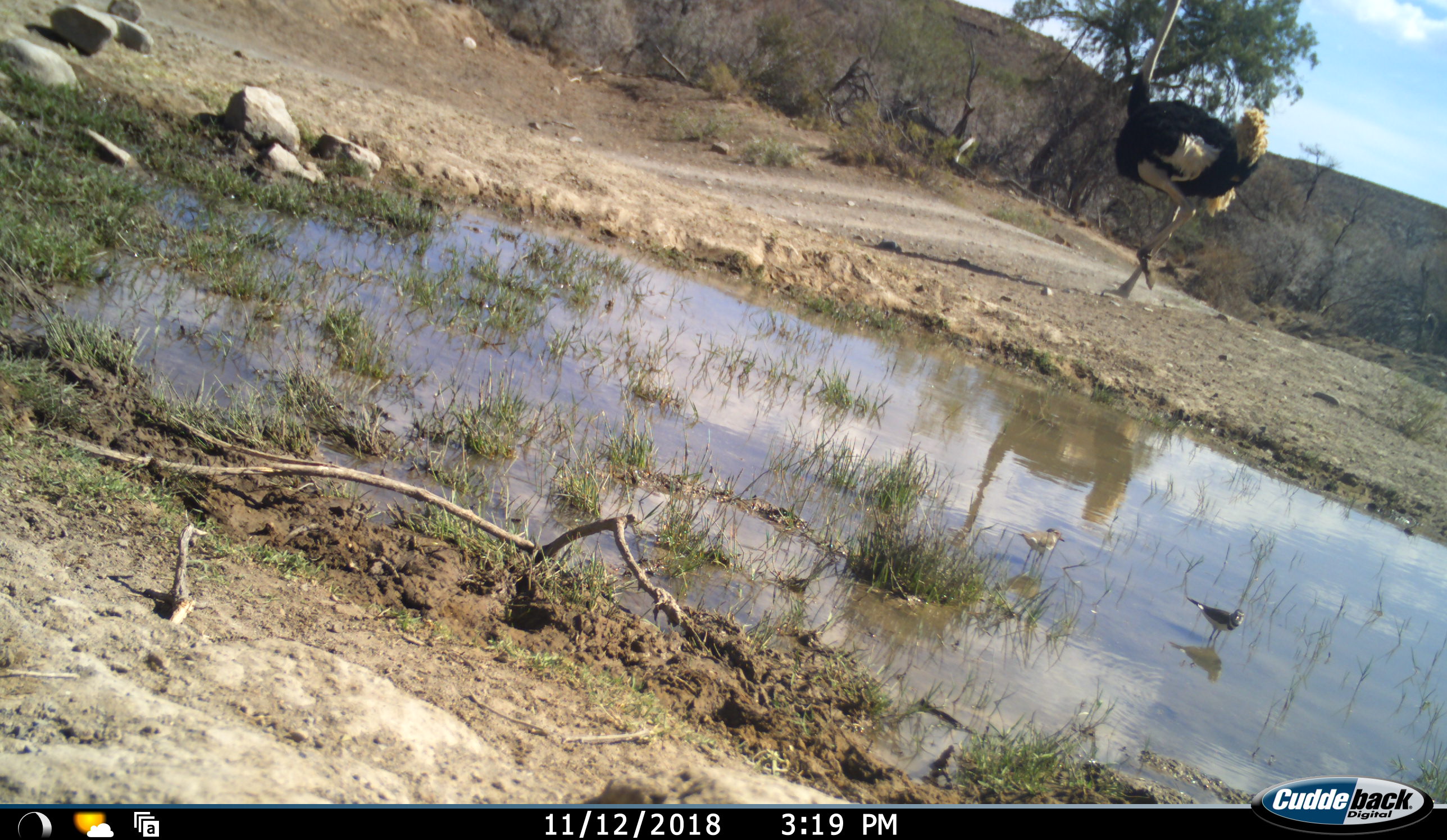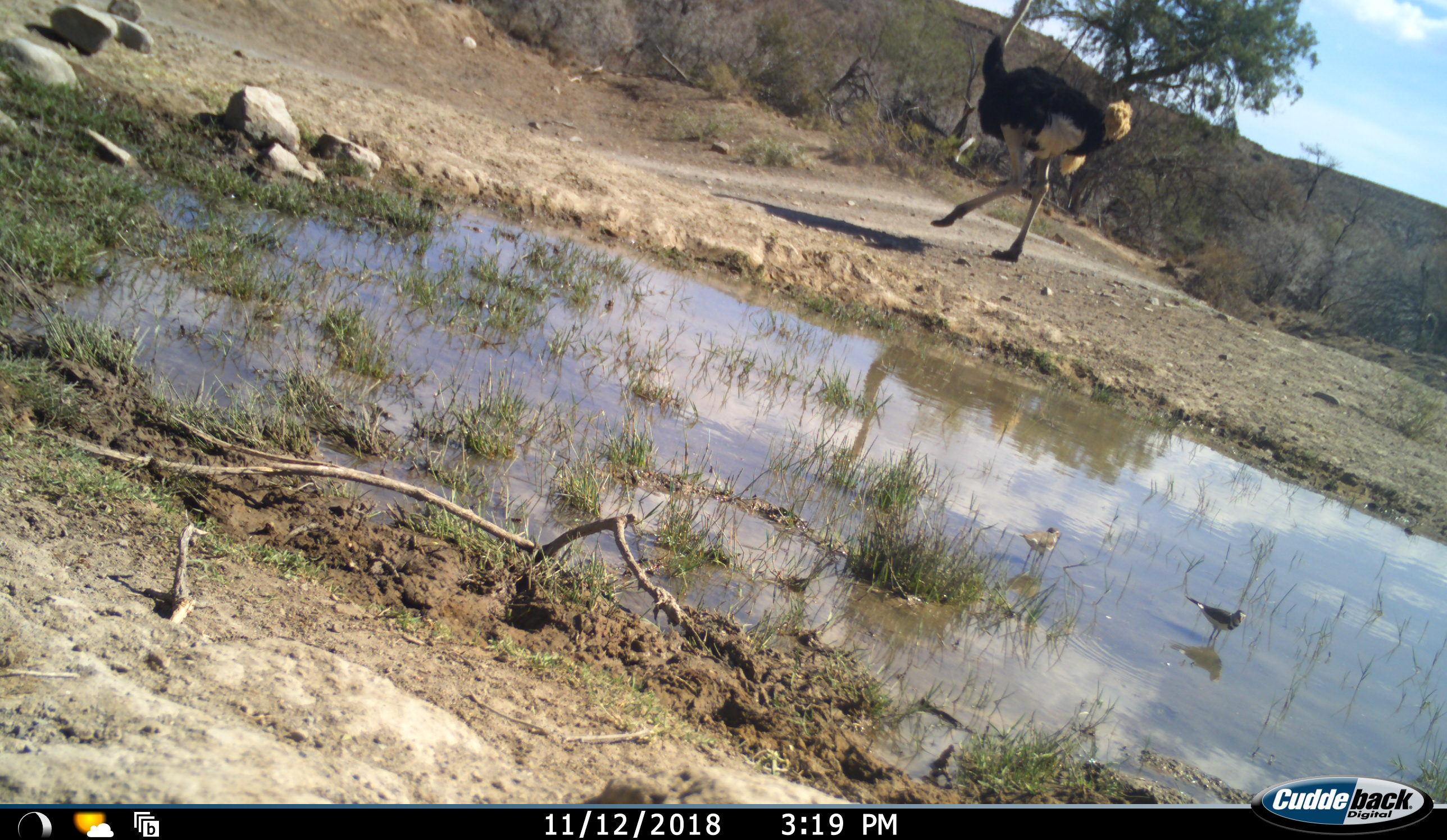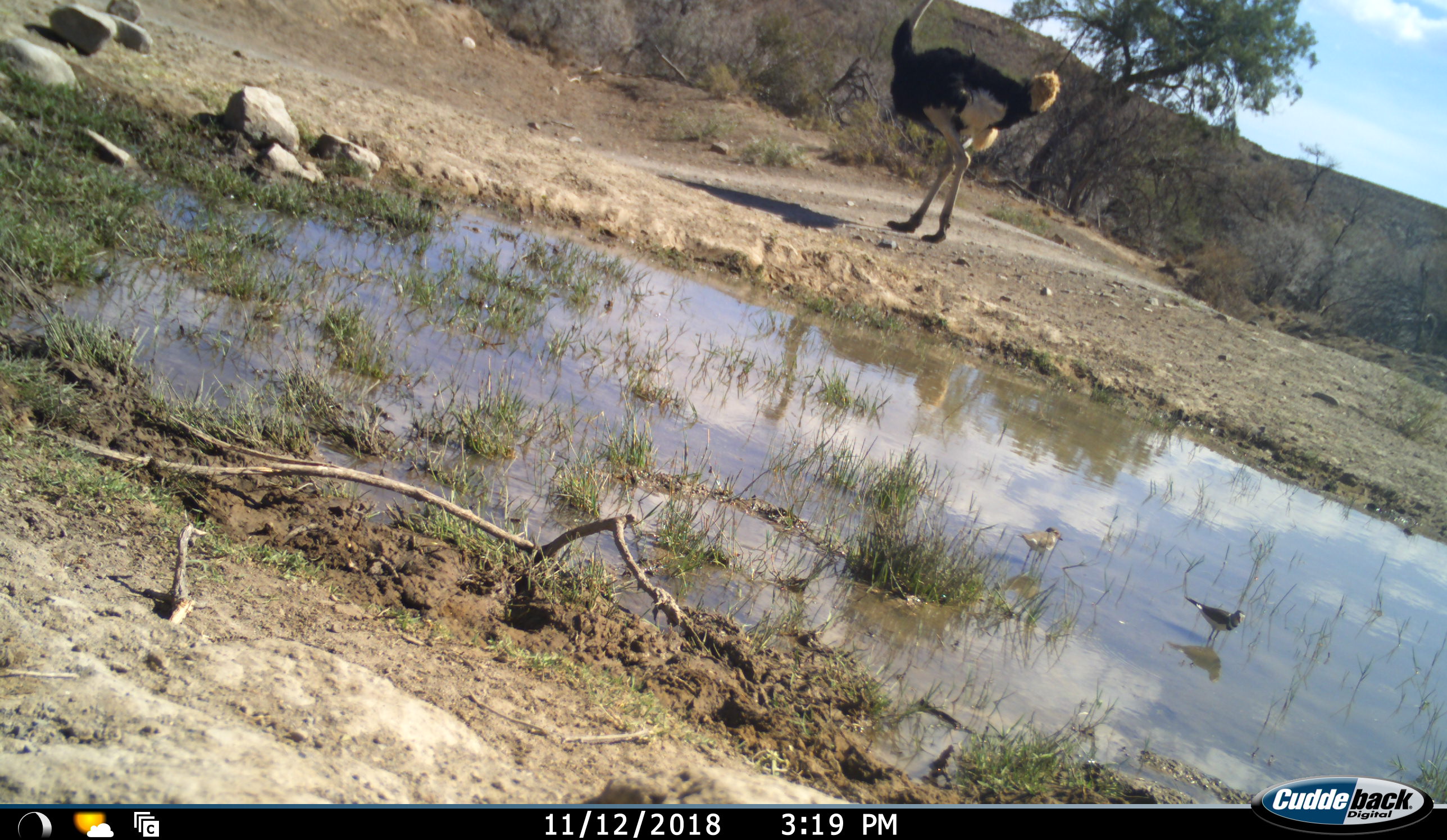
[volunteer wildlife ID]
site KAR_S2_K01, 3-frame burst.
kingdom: Animalia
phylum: Chordata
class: Aves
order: Struthioniformes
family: Struthionidae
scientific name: Struthionidae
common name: ostrich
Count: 1.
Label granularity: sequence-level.